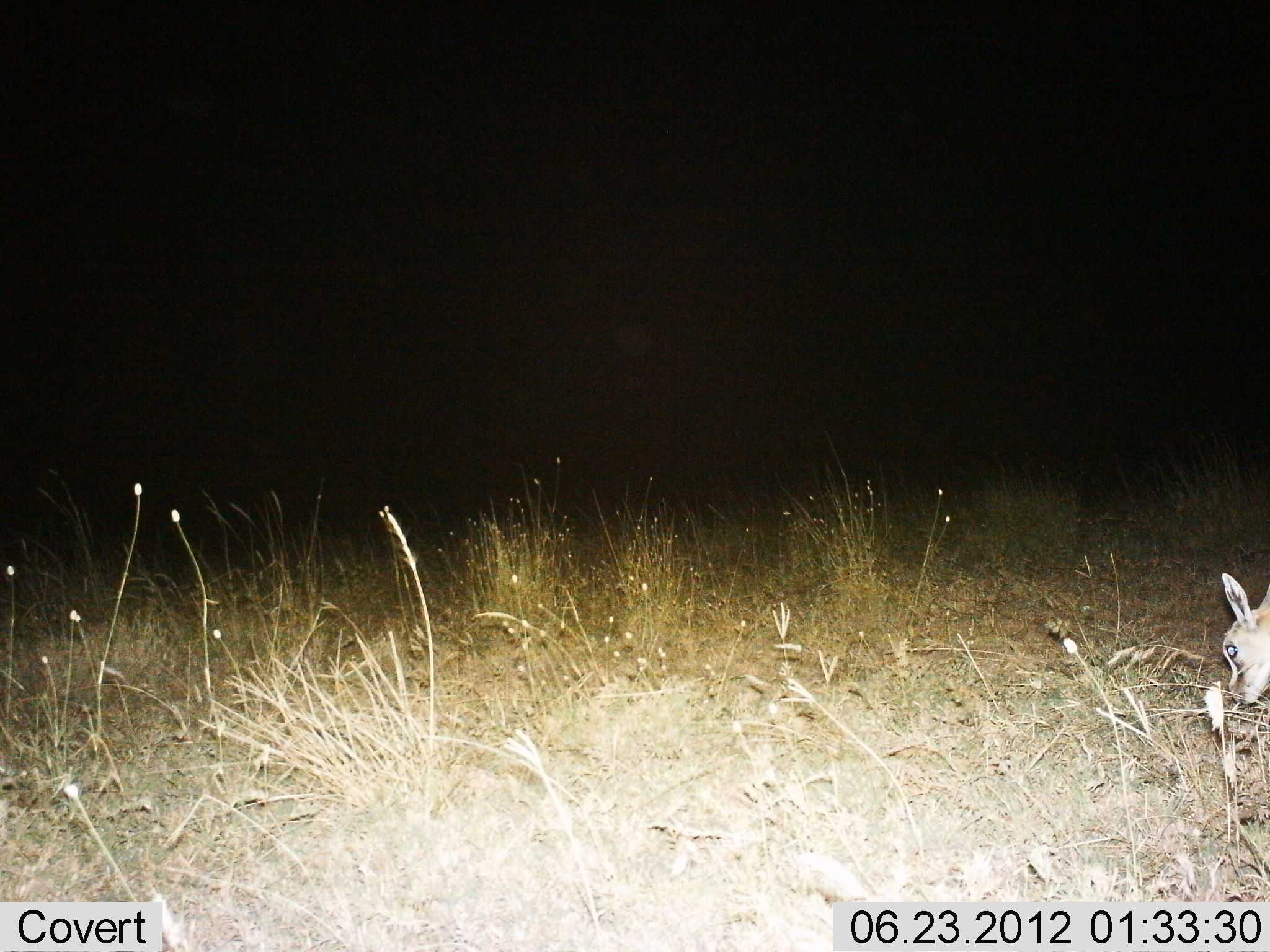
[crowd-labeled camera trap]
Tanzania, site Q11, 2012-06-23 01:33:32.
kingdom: Animalia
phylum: Chordata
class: Mammalia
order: Artiodactyla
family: Bovidae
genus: Eudorcas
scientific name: Eudorcas thomsonii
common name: thomson's gazelle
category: gazellethomsons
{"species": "gazellethomsons (thomson's gazelle) (Eudorcas thomsonii)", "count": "1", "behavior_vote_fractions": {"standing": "30%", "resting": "0%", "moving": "0%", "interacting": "0%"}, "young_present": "0%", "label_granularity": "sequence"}